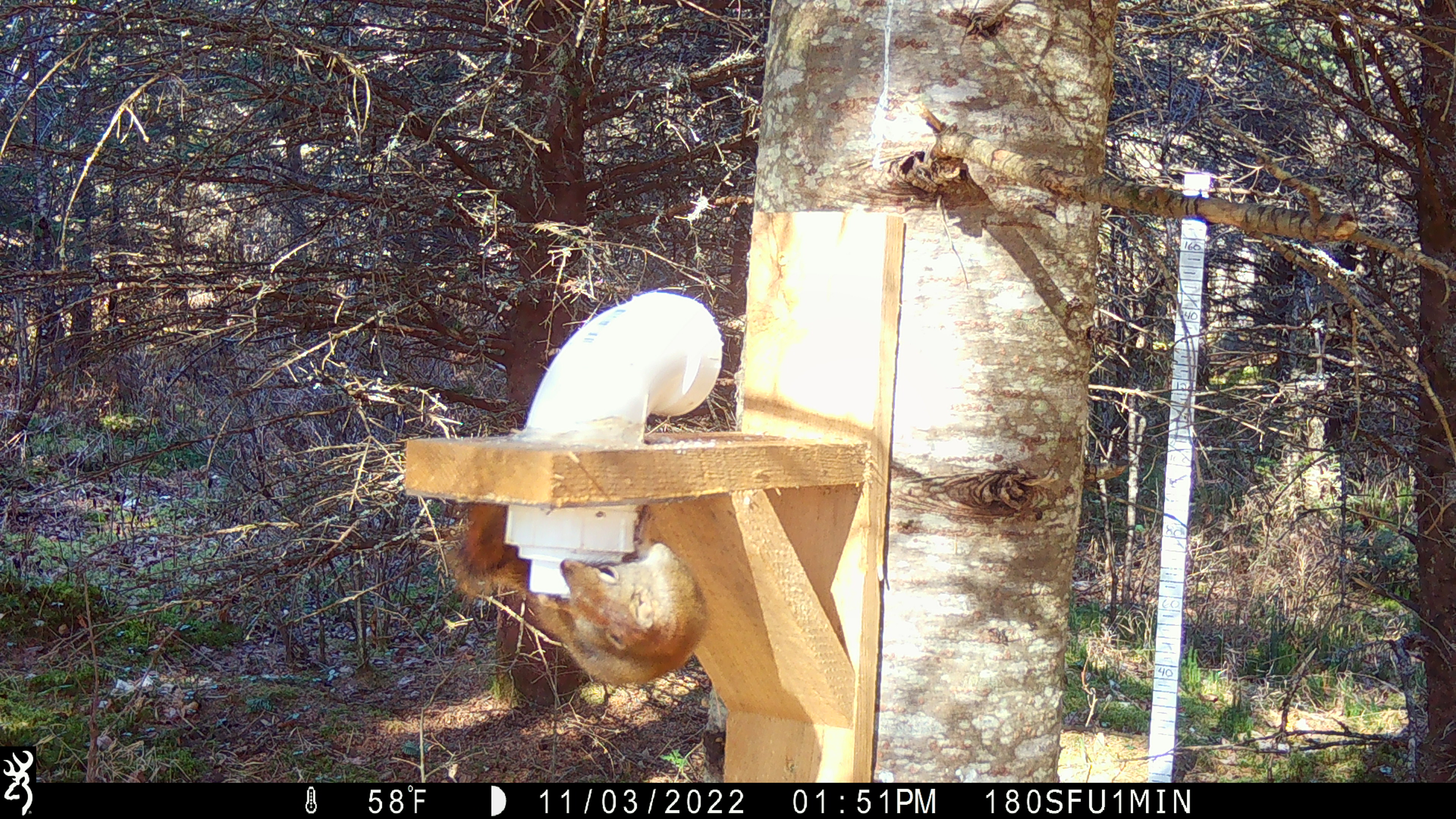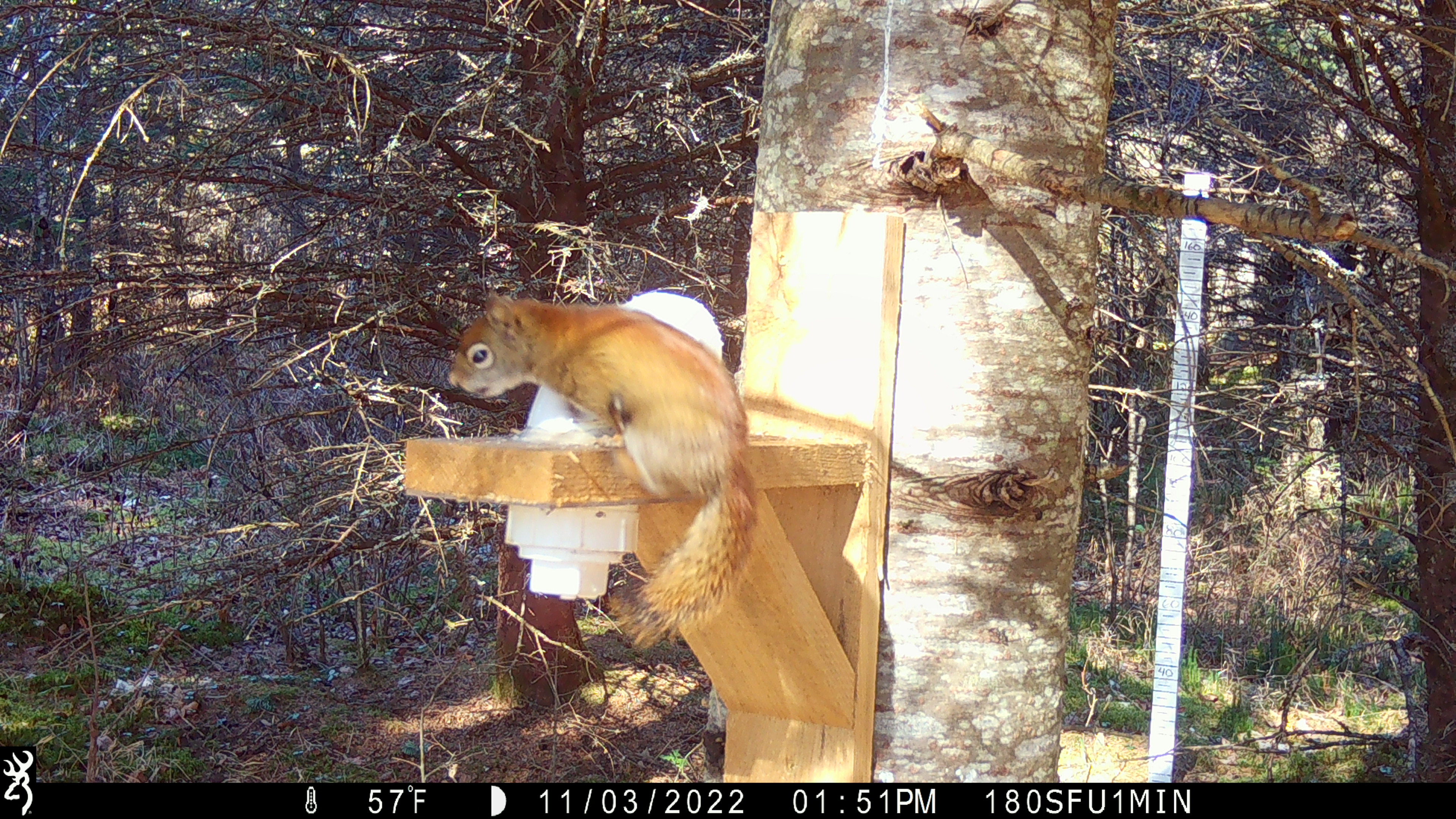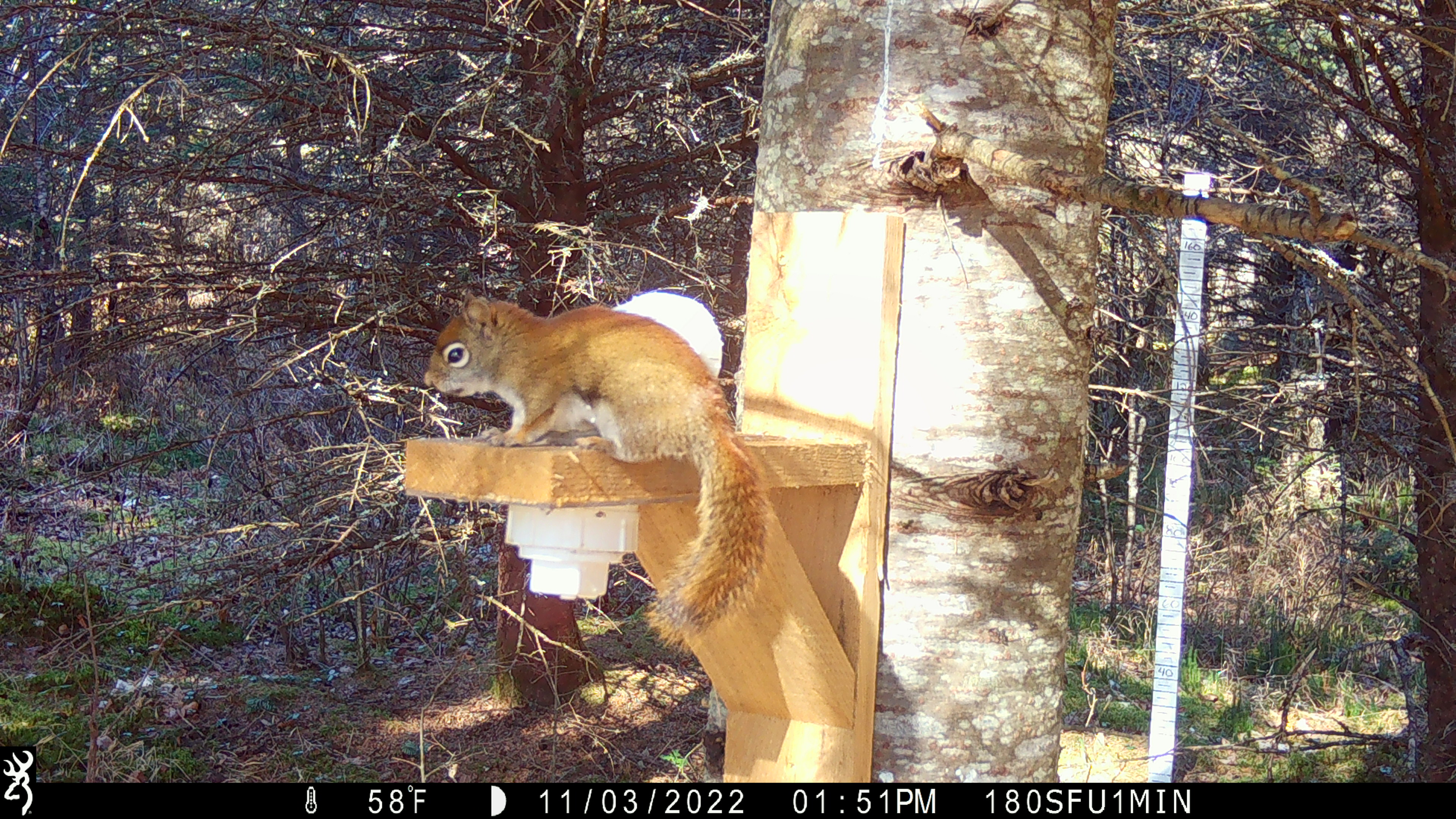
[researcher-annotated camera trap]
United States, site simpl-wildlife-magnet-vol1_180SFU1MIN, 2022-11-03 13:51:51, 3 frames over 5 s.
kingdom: Animalia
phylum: Chordata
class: Mammalia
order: Rodentia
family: Sciuridae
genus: Tamiasciurus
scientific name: Tamiasciurus hudsonicus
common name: red squirrel